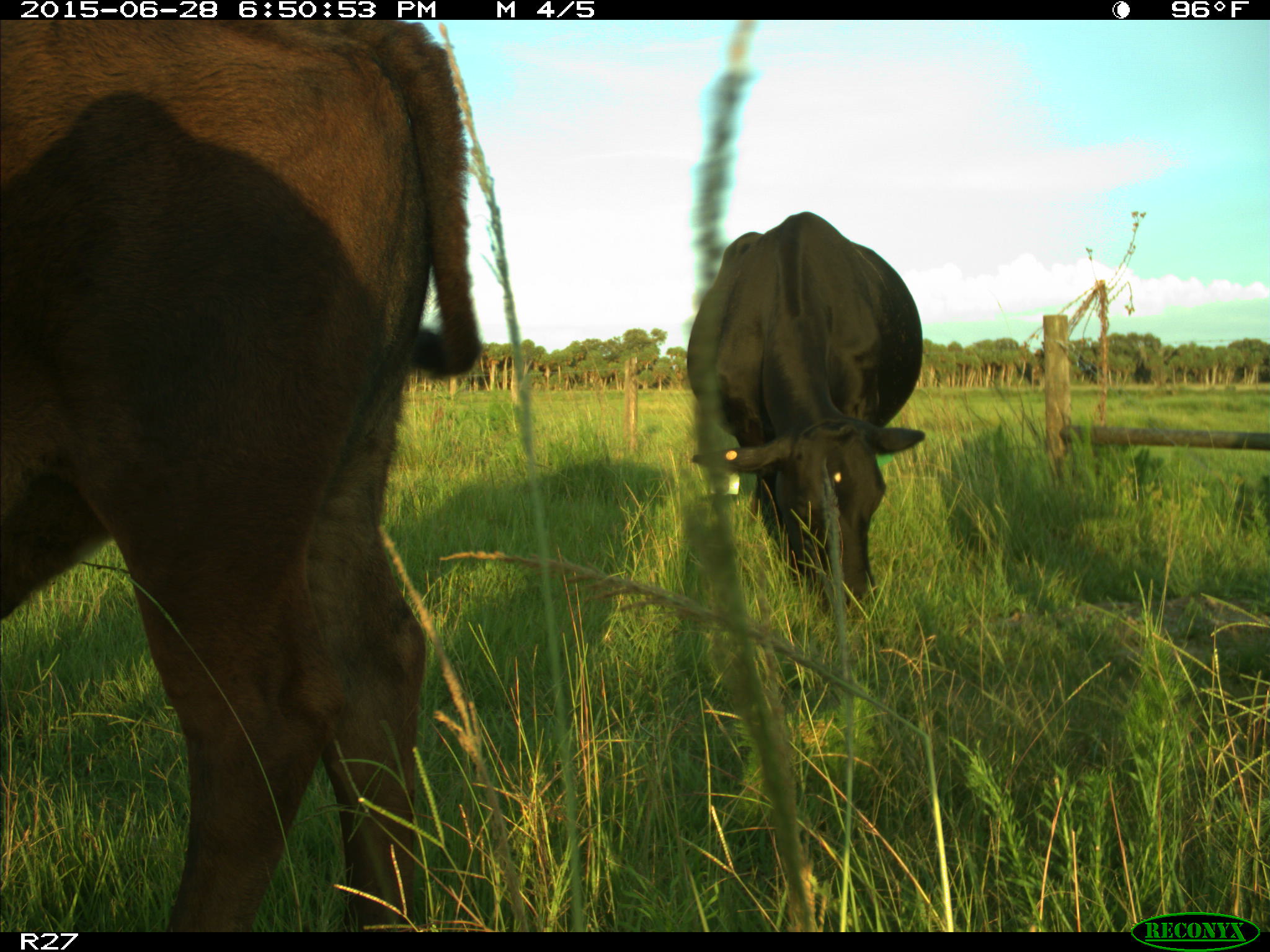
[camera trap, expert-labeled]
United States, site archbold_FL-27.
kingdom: Animalia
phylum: Chordata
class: Mammalia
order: Artiodactyla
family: Bovidae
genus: Bos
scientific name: Bos taurus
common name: domestic cow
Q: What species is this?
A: Bos taurus (domestic cow).